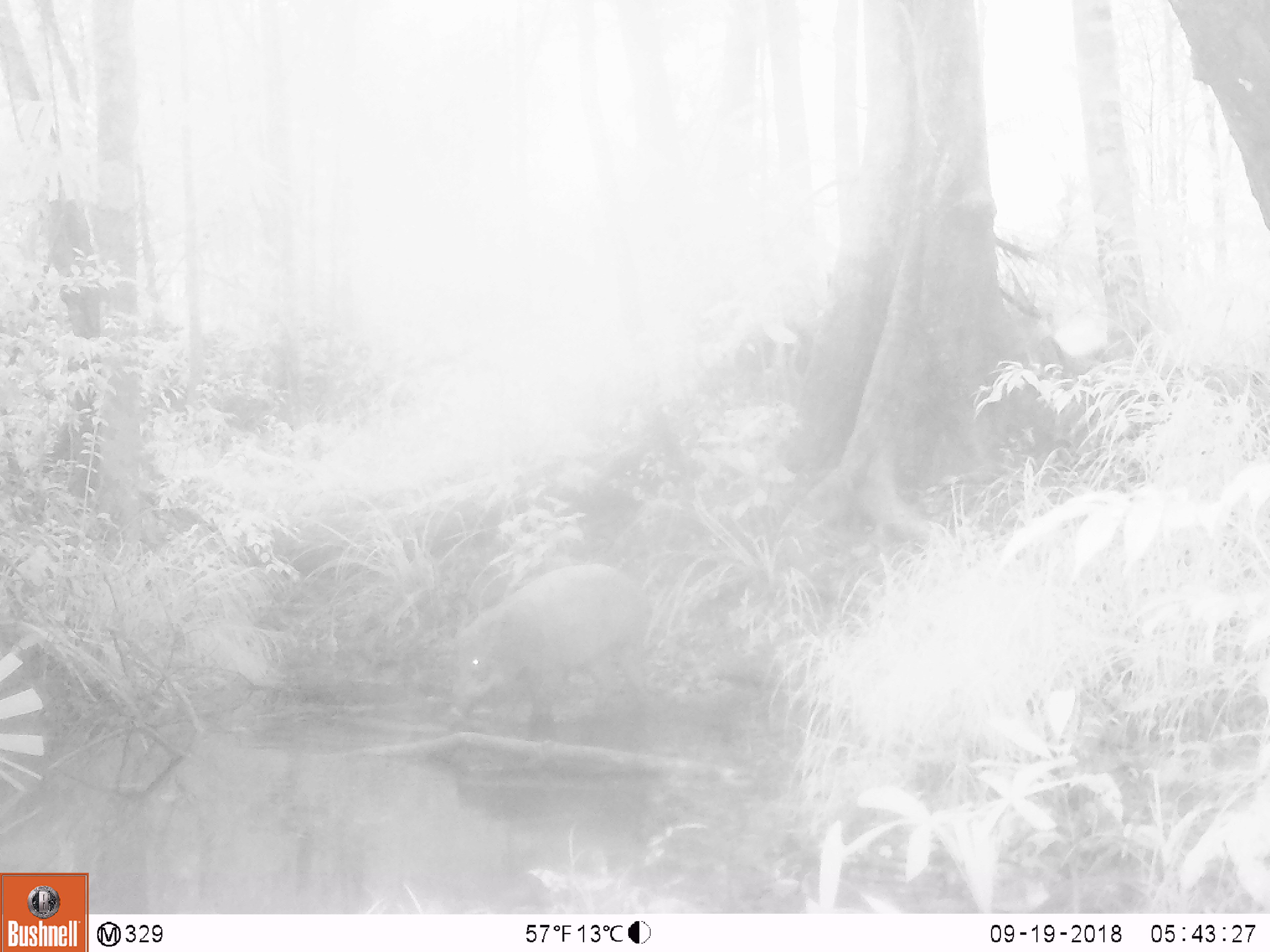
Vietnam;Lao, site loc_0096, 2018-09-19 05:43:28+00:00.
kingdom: Animalia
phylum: Chordata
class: Mammalia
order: Artiodactyla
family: Suidae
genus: Sus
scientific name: Sus scrofa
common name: eurasian wild pig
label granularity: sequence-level